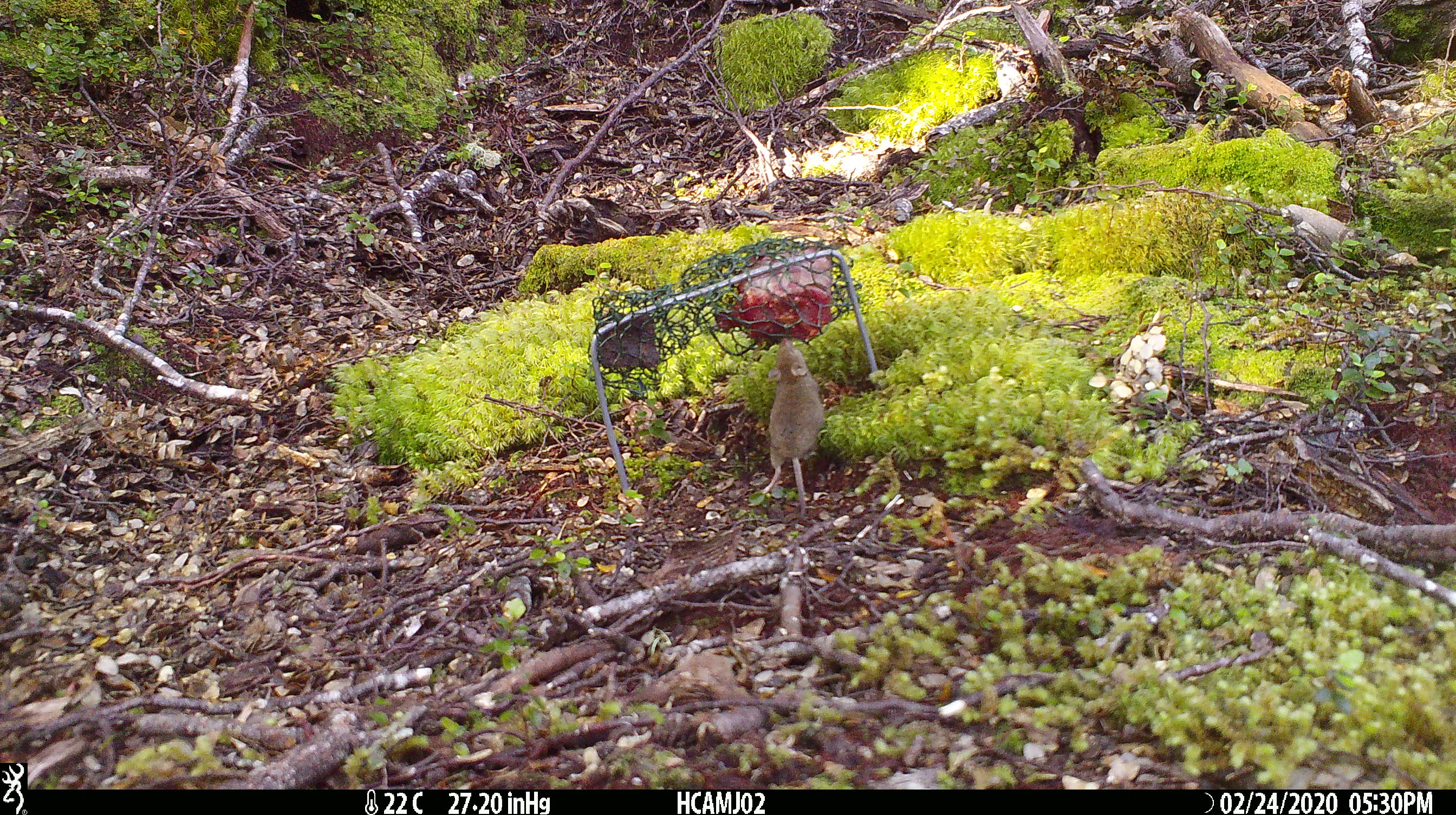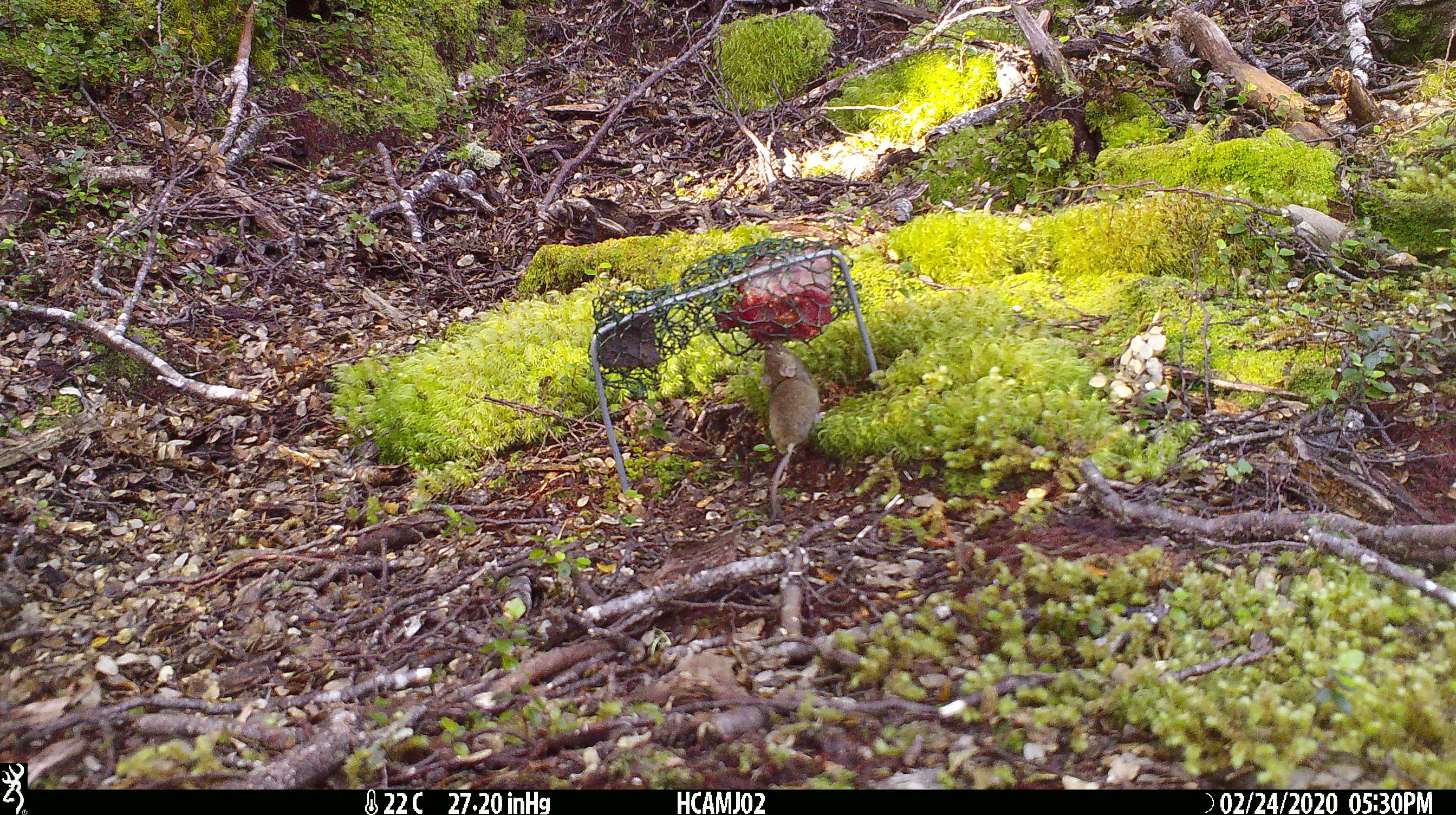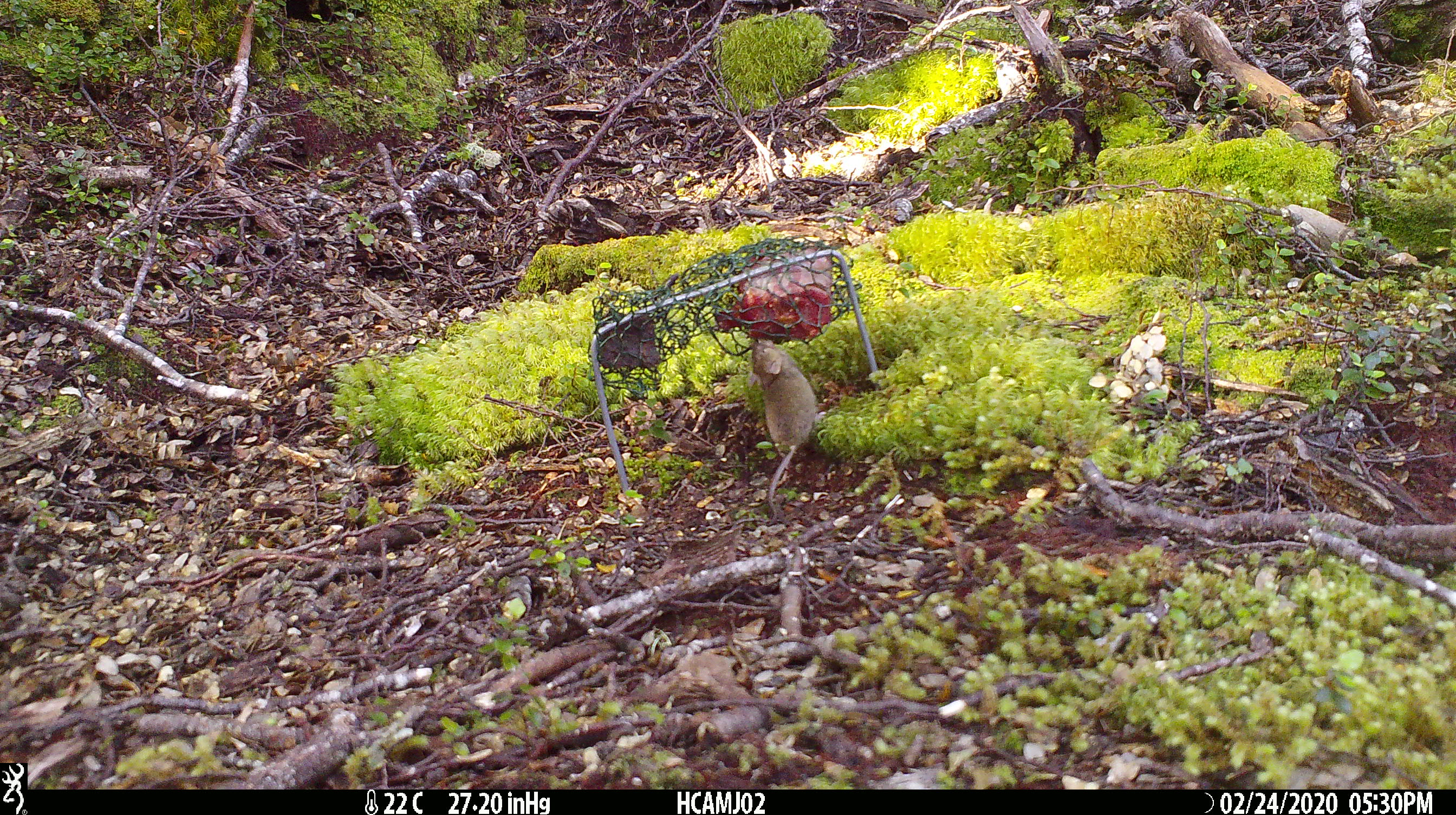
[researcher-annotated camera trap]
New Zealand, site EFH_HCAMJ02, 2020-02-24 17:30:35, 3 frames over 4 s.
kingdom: Animalia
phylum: Chordata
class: Mammalia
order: Rodentia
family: Muridae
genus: Mus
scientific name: Mus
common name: mouse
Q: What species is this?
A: Mouse (Mus).